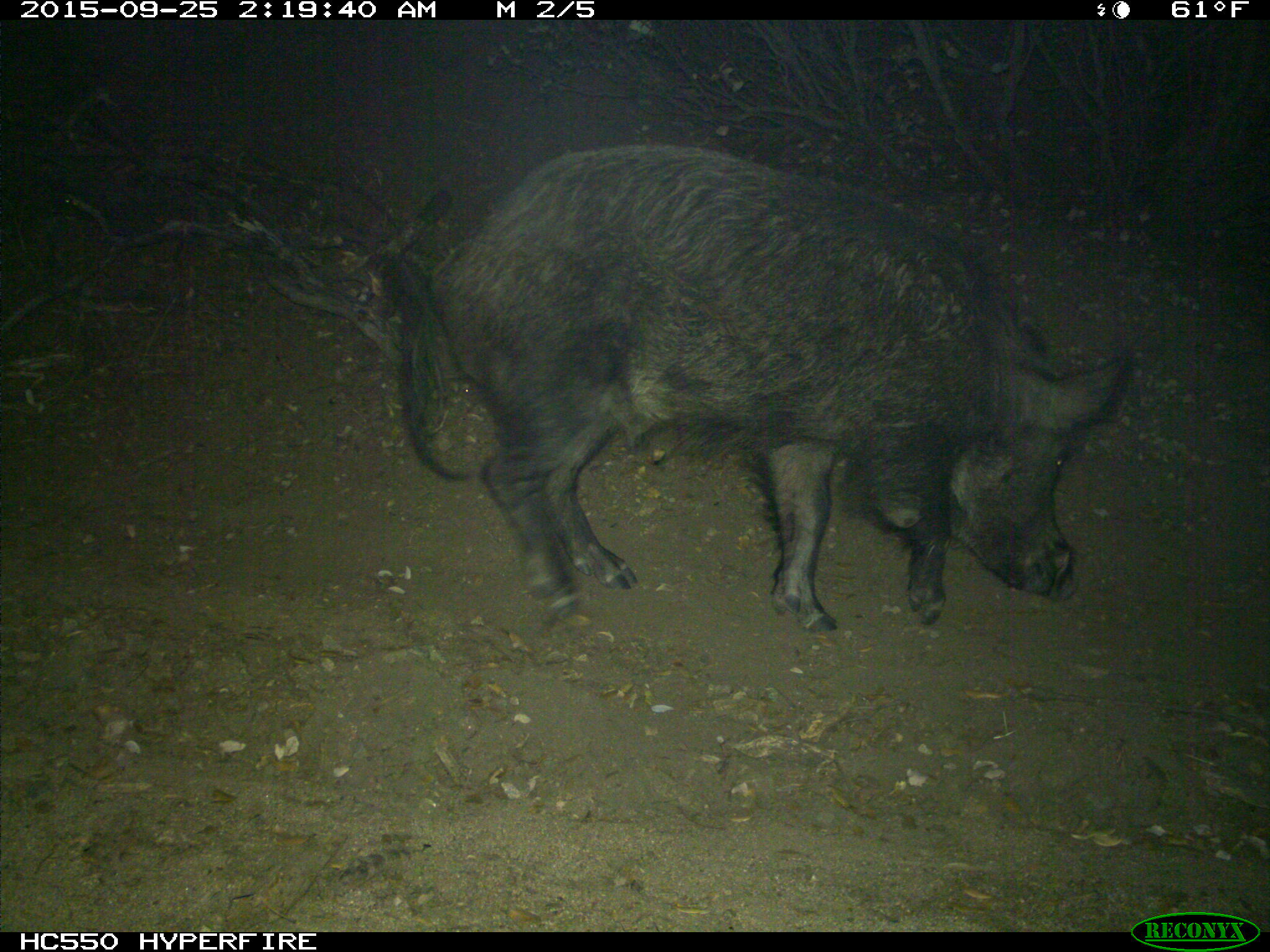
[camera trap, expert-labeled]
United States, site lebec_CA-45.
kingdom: Animalia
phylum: Chordata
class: Mammalia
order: Artiodactyla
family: Suidae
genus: Sus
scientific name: Sus scrofa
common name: wild boar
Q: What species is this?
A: Sus scrofa (wild boar).